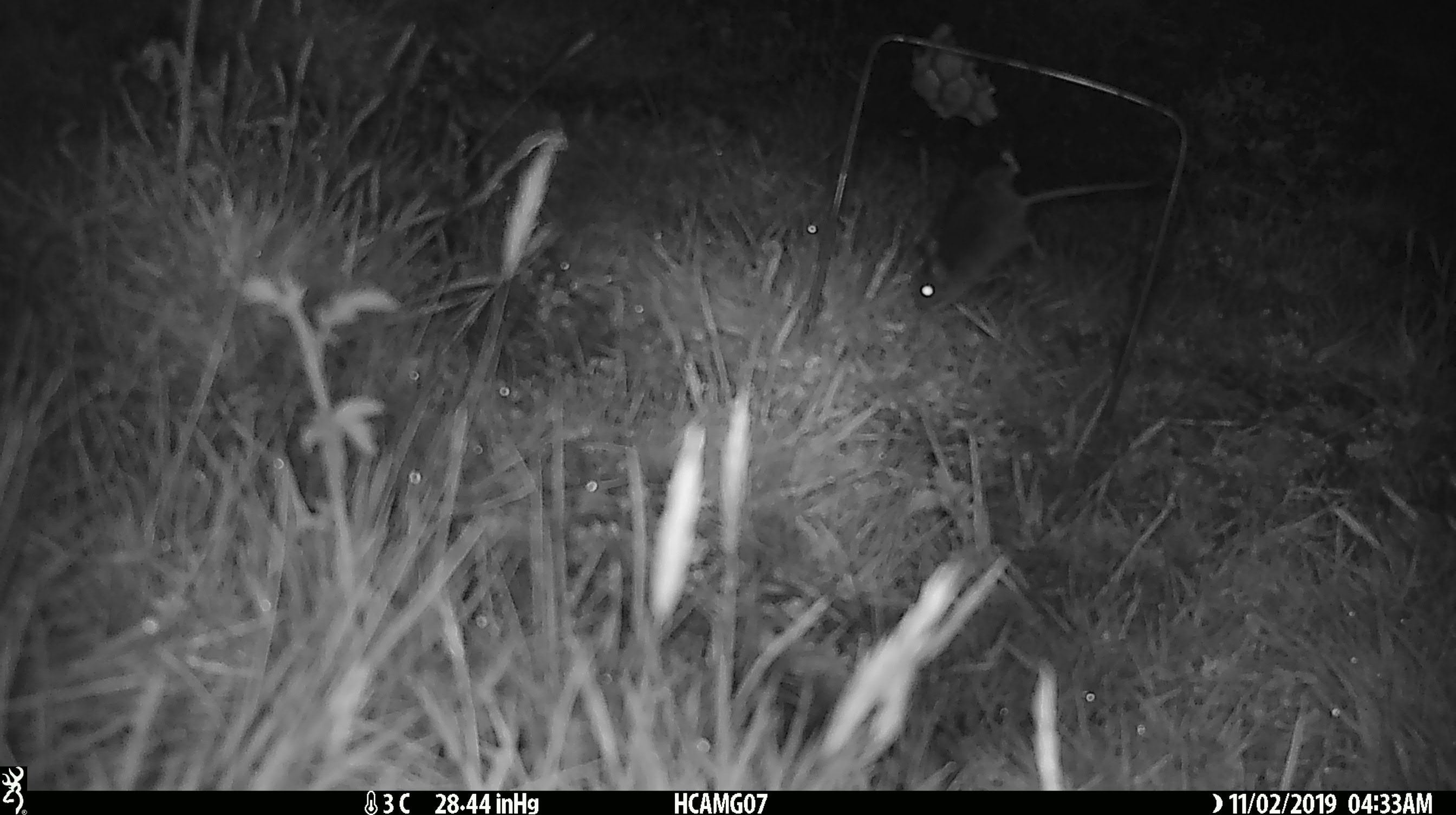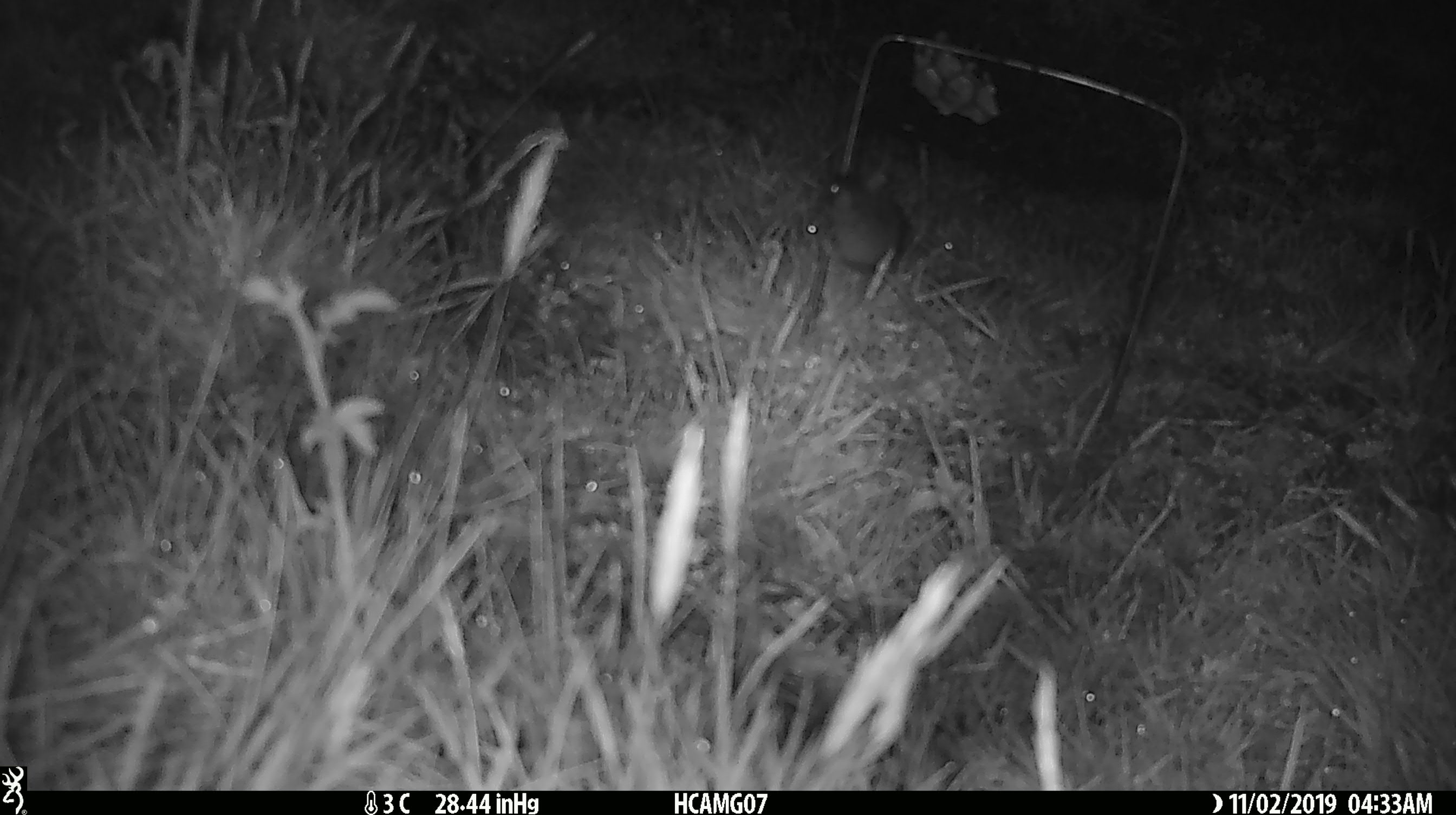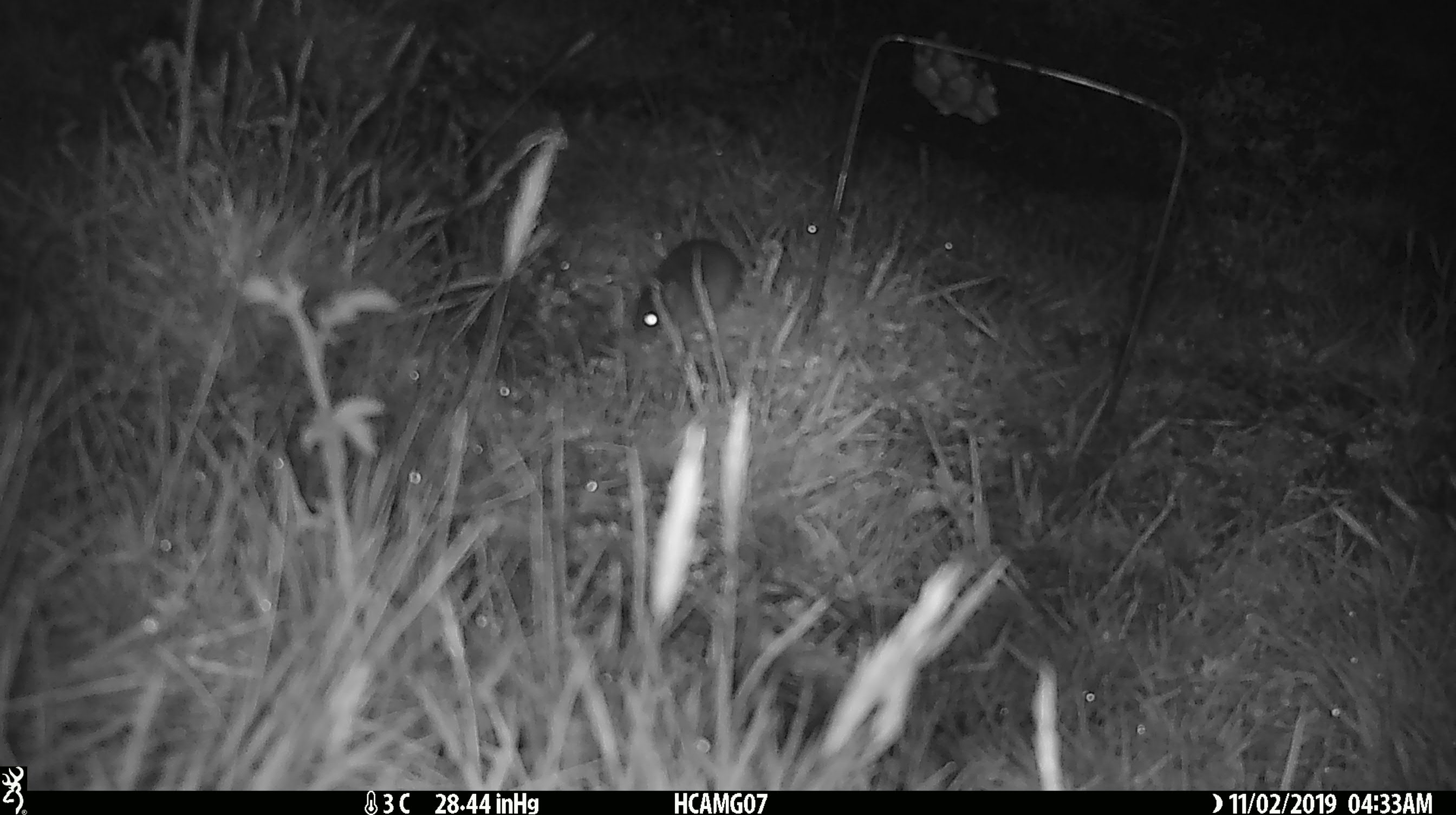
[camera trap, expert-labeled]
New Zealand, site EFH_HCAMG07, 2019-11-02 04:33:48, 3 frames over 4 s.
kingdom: Animalia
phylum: Chordata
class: Mammalia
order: Rodentia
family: Muridae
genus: Mus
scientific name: Mus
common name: mouse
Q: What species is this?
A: Mouse (Mus).